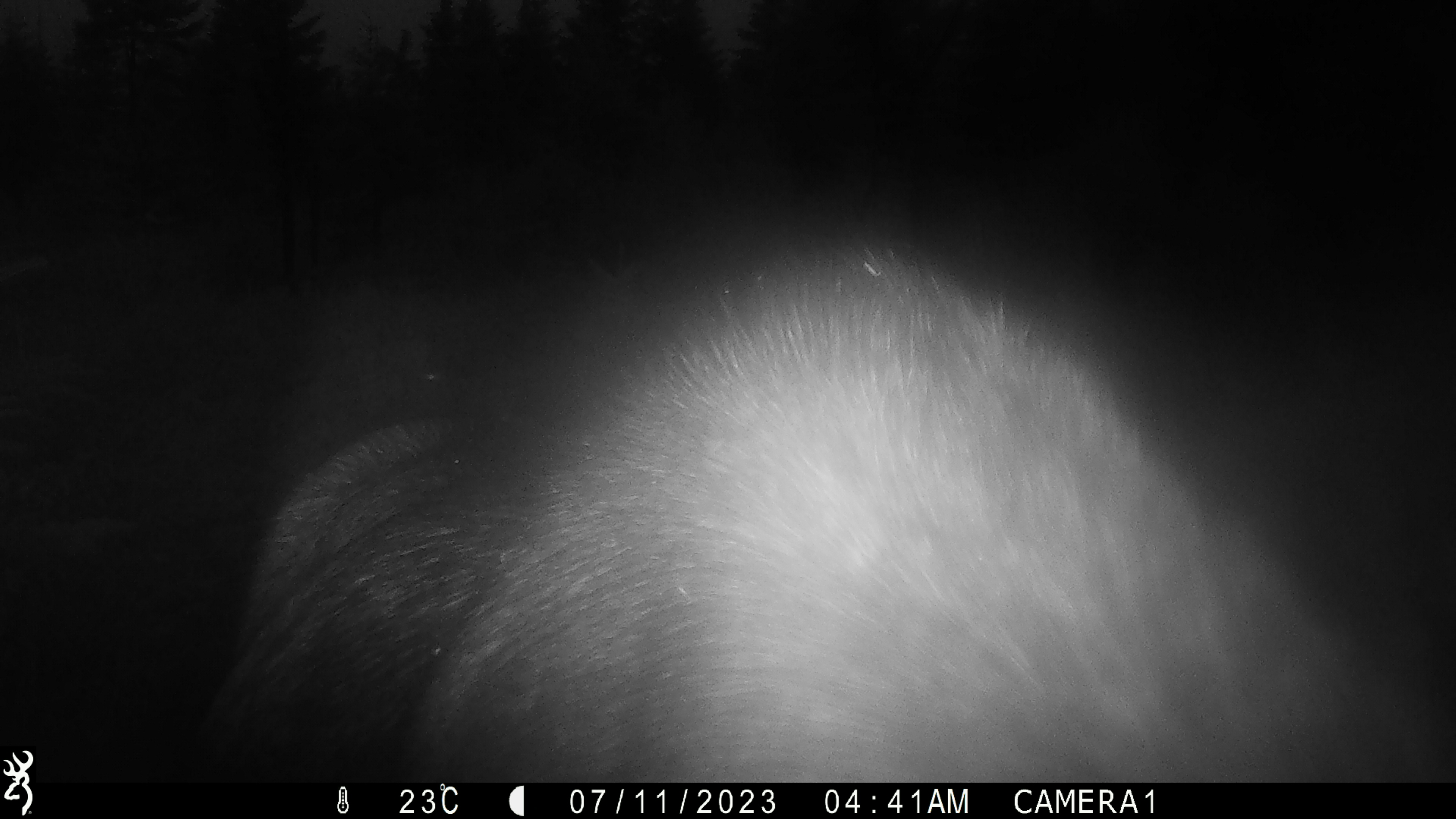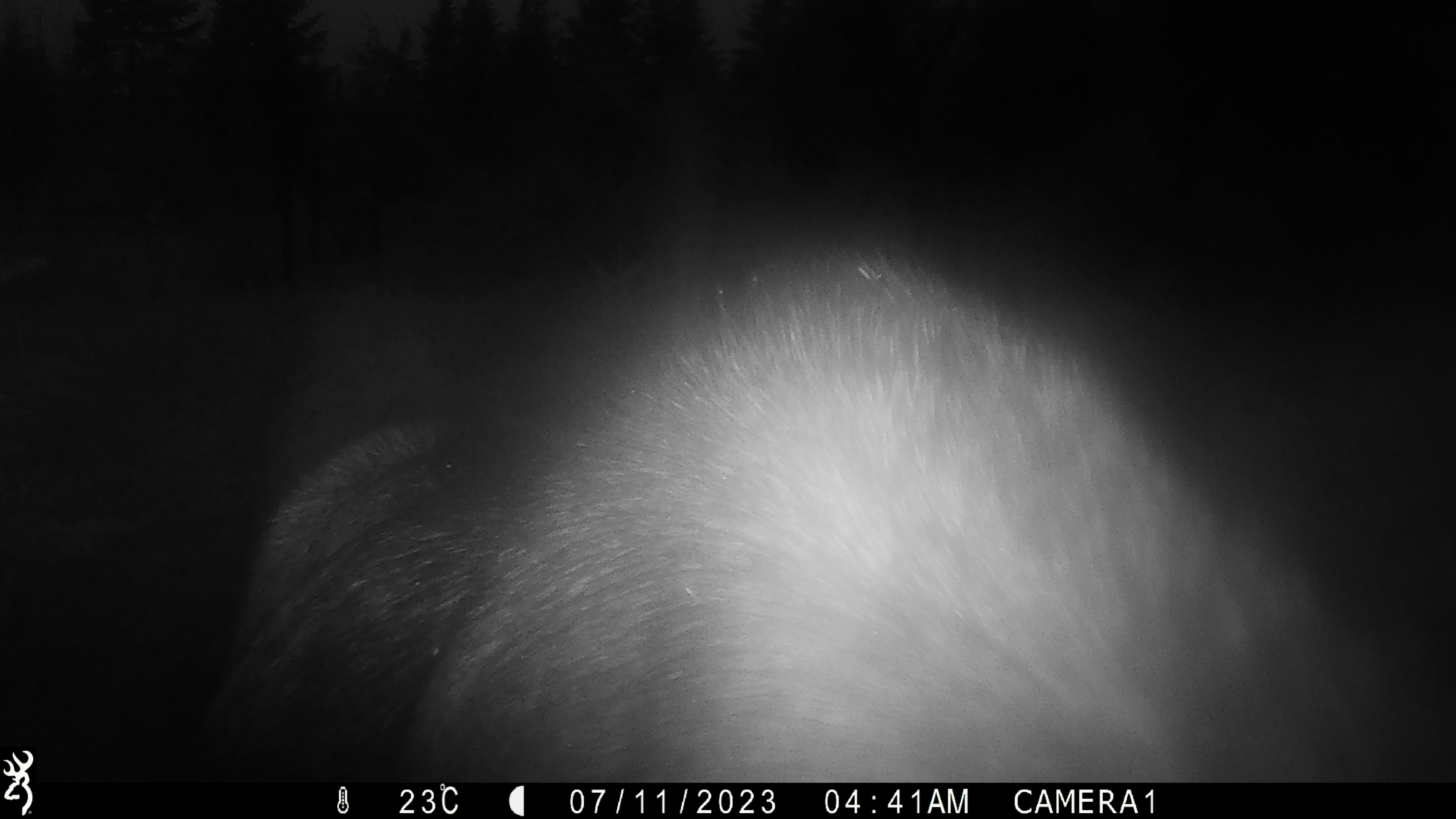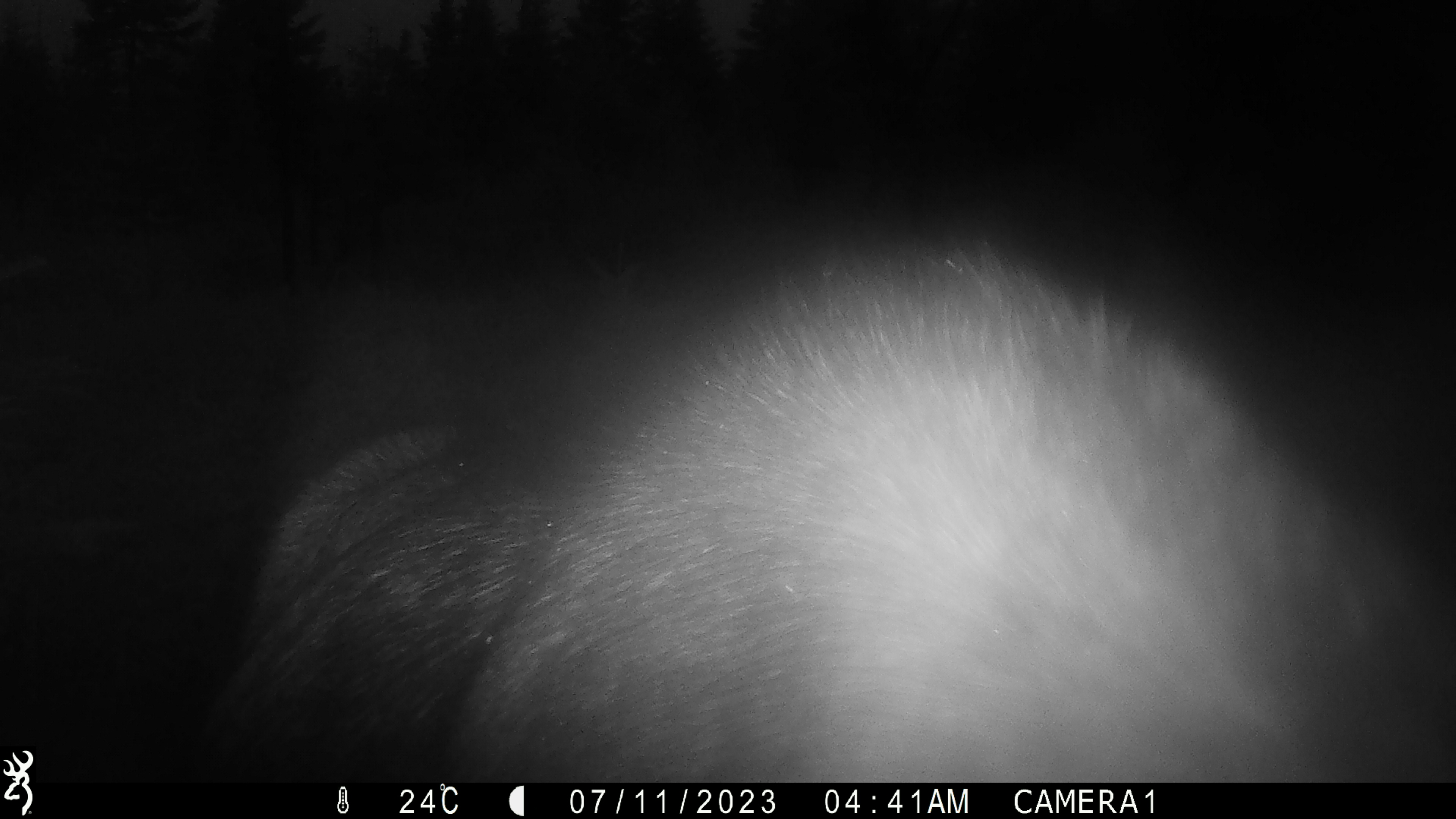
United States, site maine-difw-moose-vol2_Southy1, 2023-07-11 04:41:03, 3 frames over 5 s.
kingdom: Animalia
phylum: Chordata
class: Mammalia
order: Artiodactyla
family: Cervidae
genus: Alces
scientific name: Alces alces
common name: moose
Moose (Alces alces).